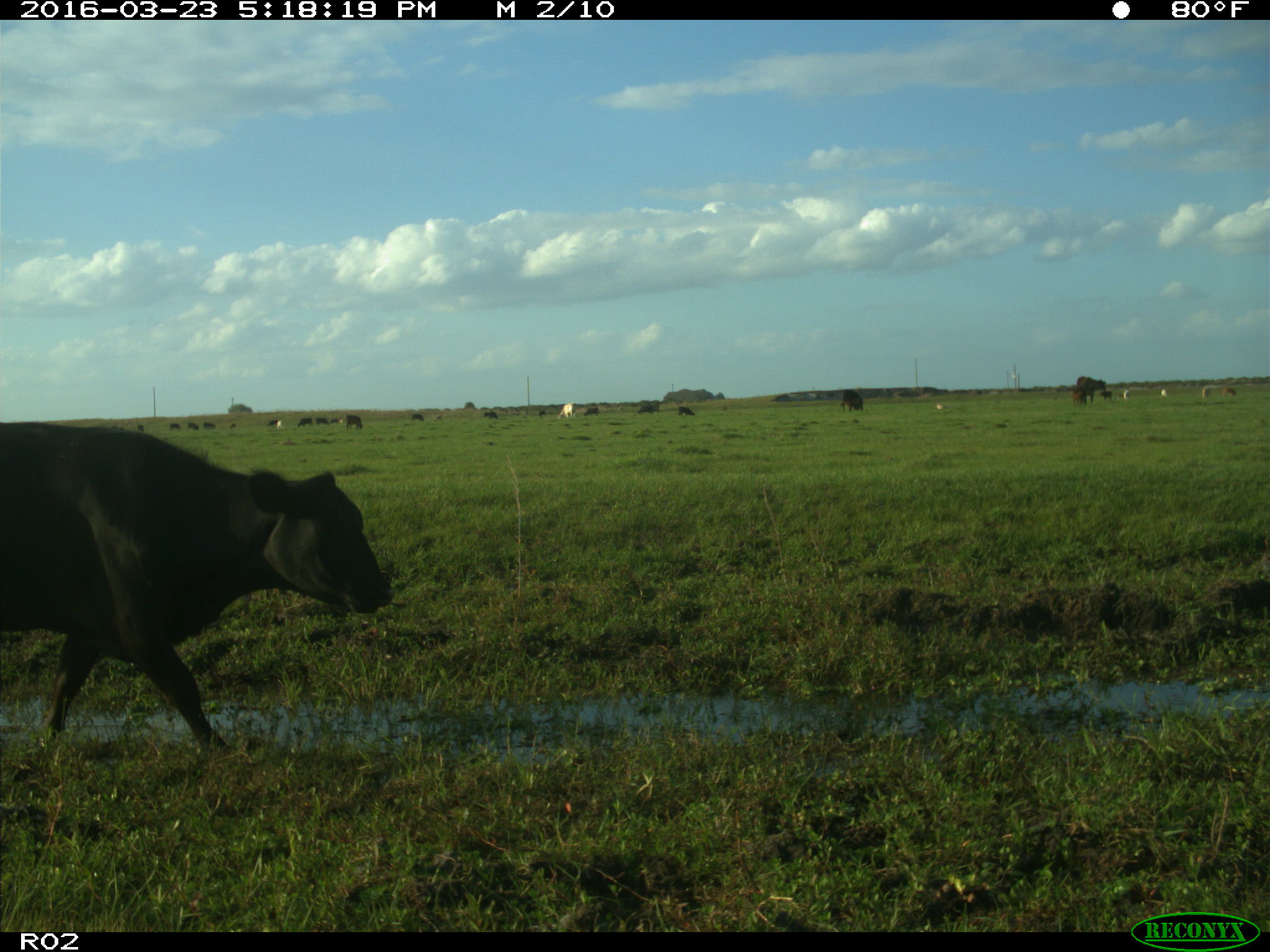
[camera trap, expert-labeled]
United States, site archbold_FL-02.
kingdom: Animalia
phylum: Chordata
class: Mammalia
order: Artiodactyla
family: Bovidae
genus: Bos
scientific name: Bos taurus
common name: domestic cow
Bos taurus (domestic cow).